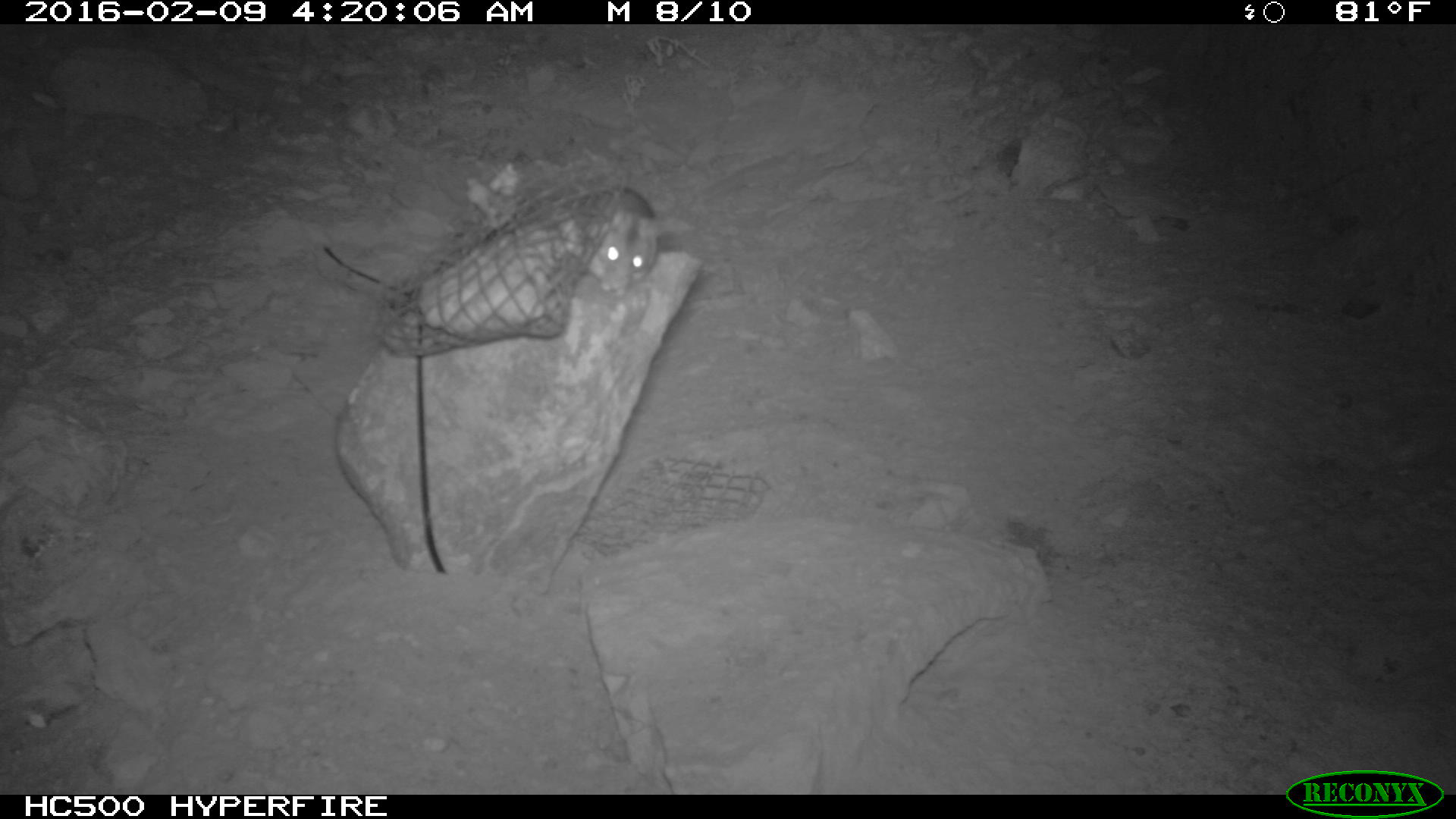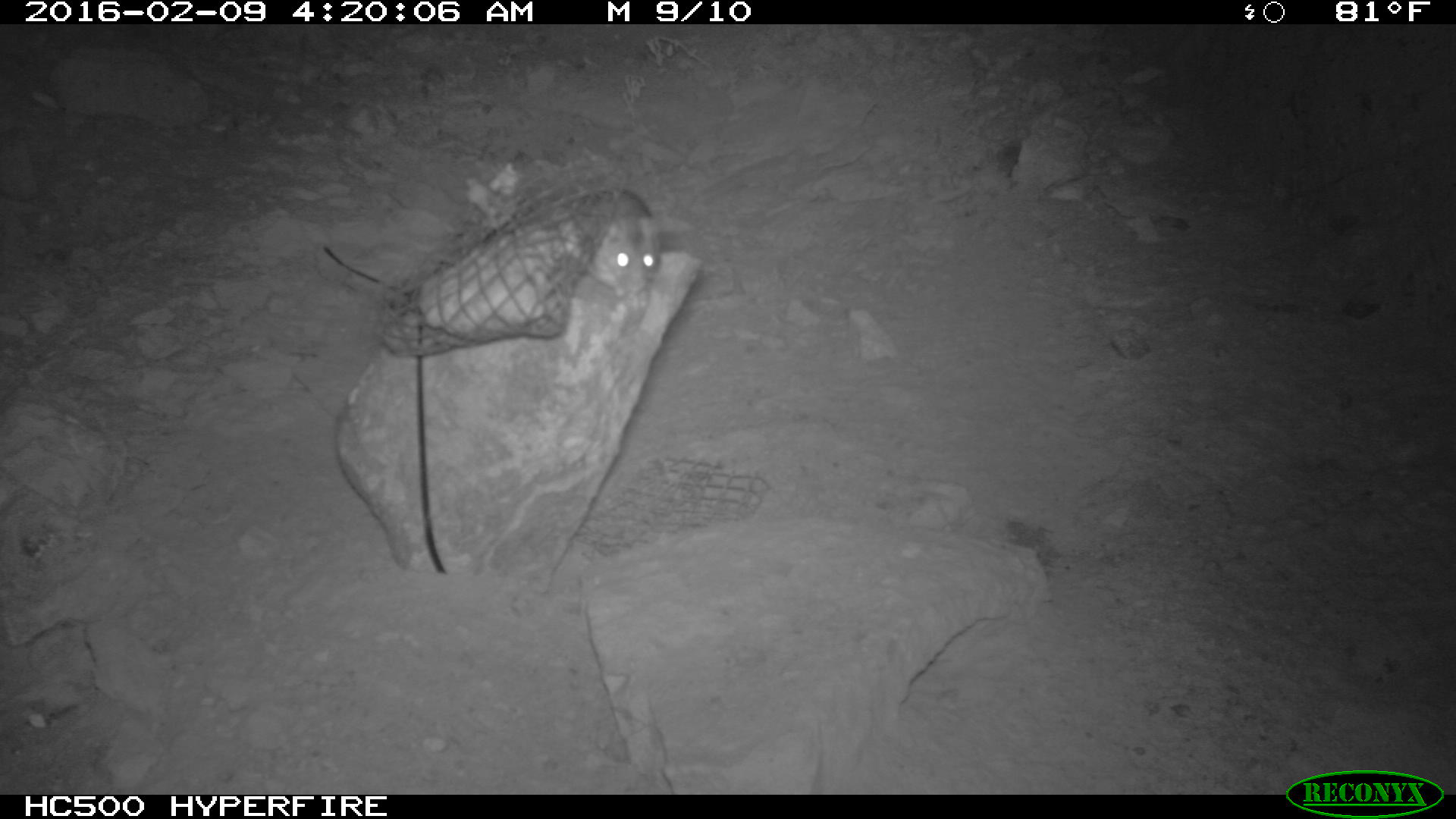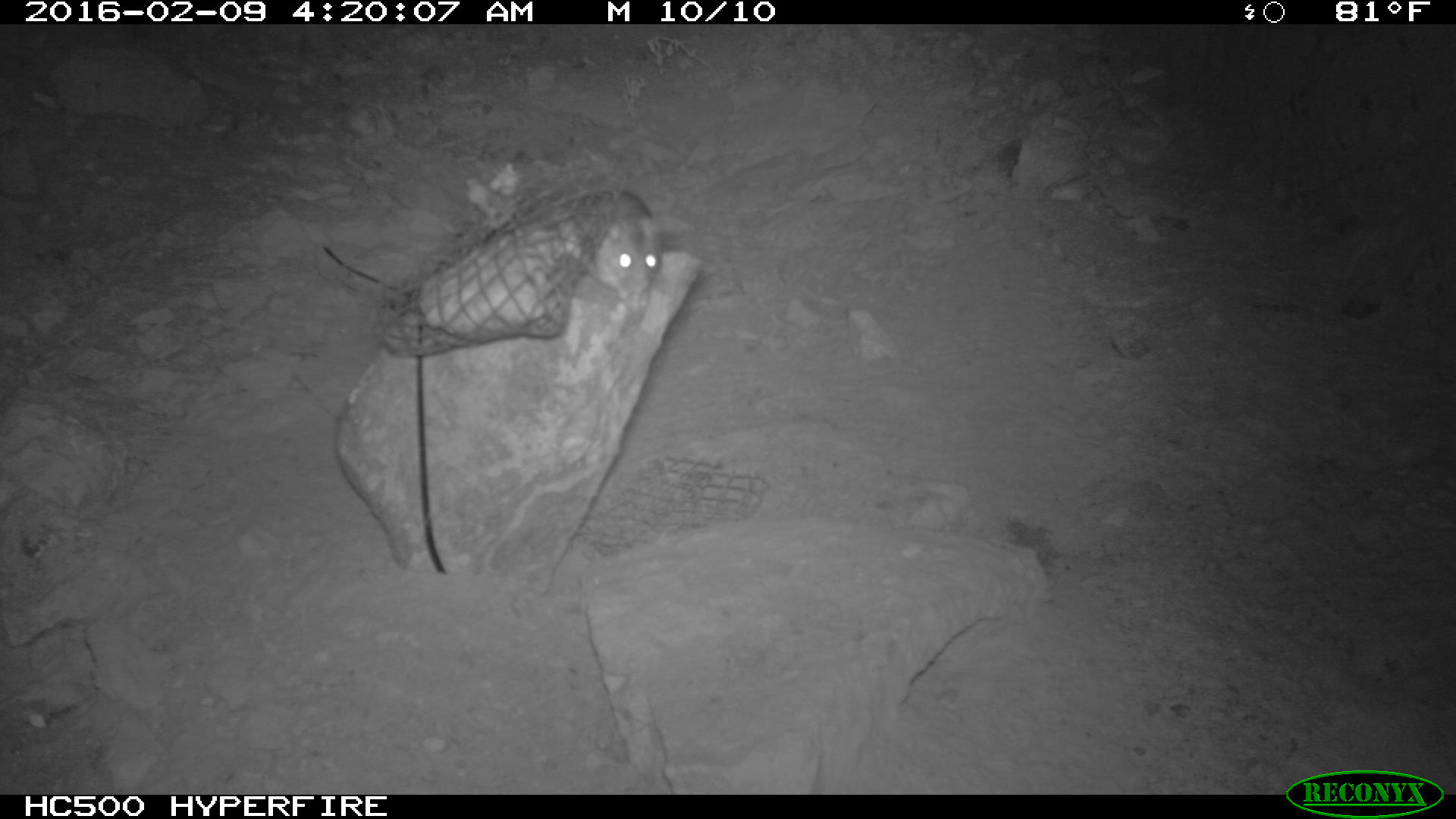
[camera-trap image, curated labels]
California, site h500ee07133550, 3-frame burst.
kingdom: Animalia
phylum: Chordata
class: Mammalia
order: Rodentia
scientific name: Rodentia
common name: rodent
Rodent (Rodentia).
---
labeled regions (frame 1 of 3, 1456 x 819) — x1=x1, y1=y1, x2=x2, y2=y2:
rodent: x1=566, y1=187, x2=676, y2=297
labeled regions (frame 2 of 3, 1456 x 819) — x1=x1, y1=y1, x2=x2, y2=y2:
rodent: x1=578, y1=187, x2=654, y2=298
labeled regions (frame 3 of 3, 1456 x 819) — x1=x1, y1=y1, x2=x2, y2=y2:
rodent: x1=571, y1=189, x2=661, y2=299